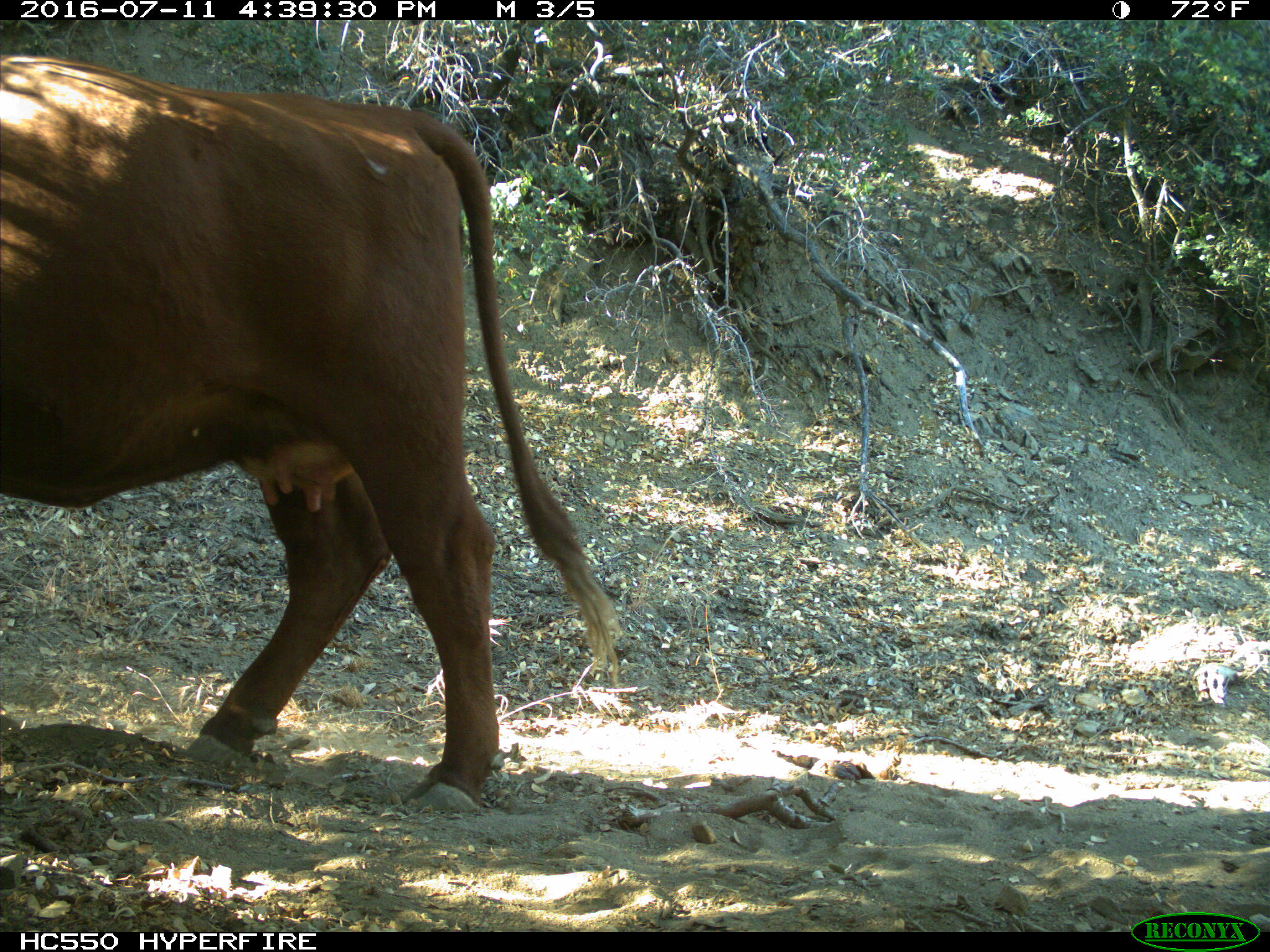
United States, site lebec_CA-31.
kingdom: Animalia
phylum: Chordata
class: Mammalia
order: Artiodactyla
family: Bovidae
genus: Bos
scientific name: Bos taurus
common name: domestic cow